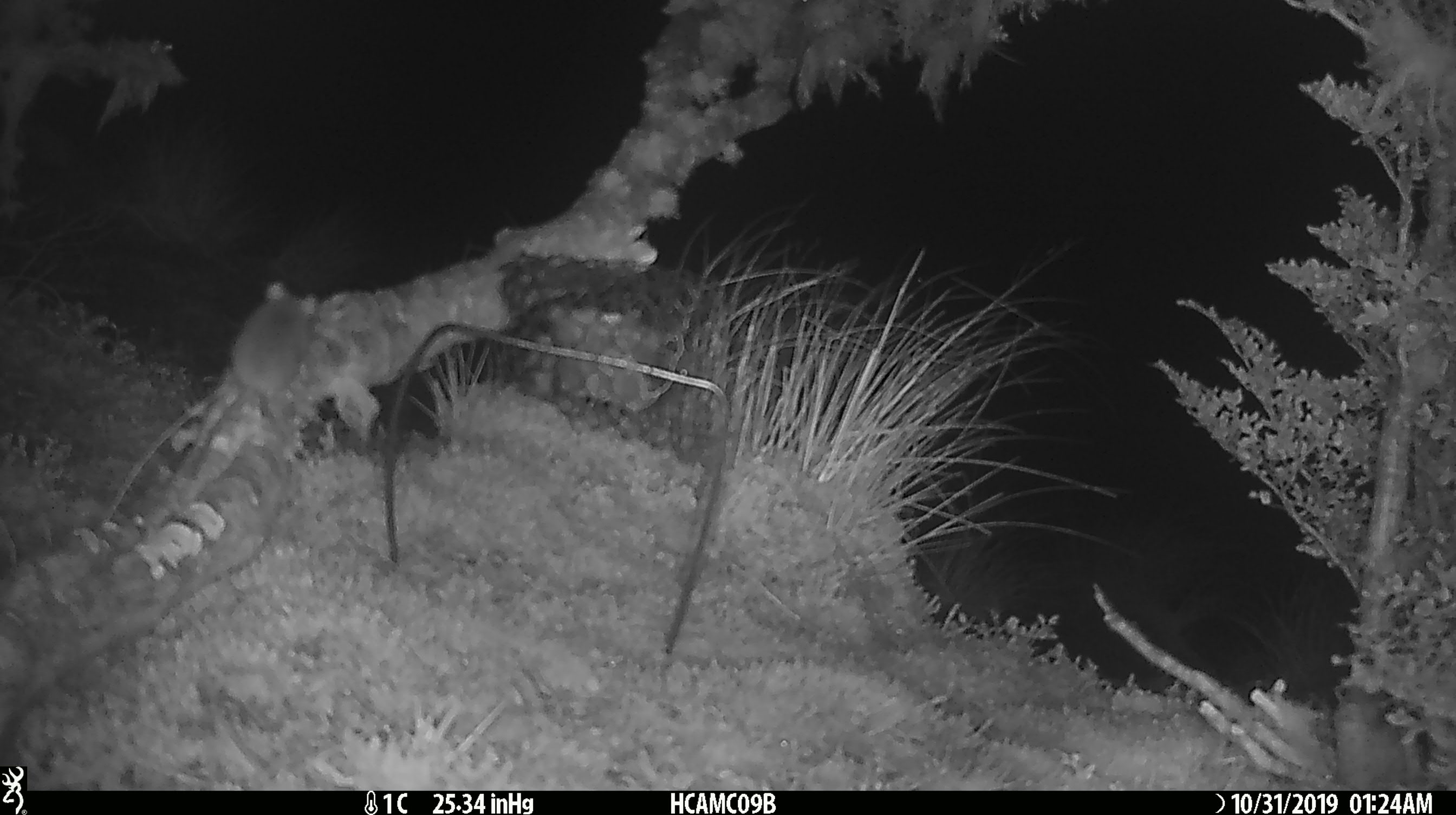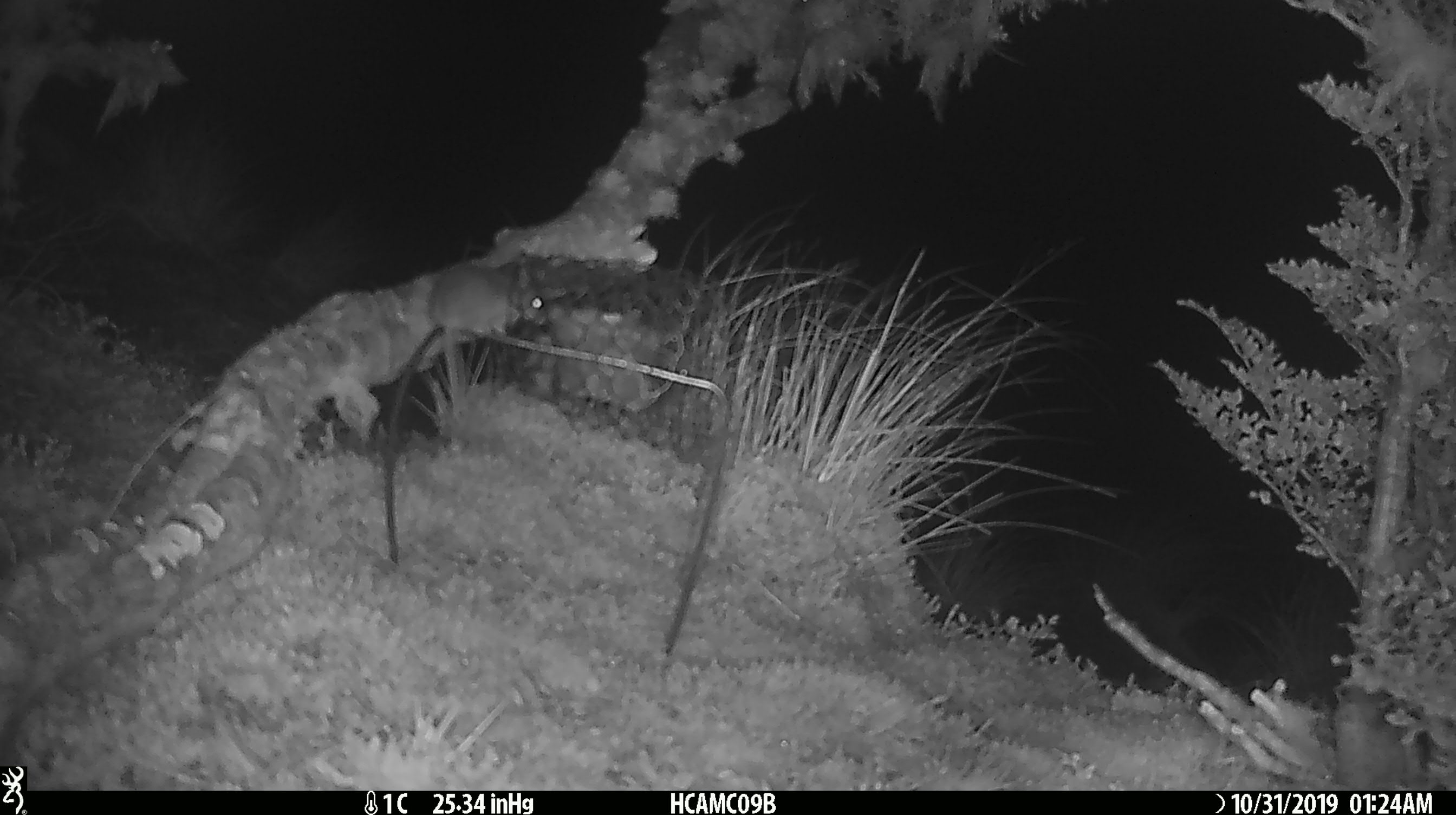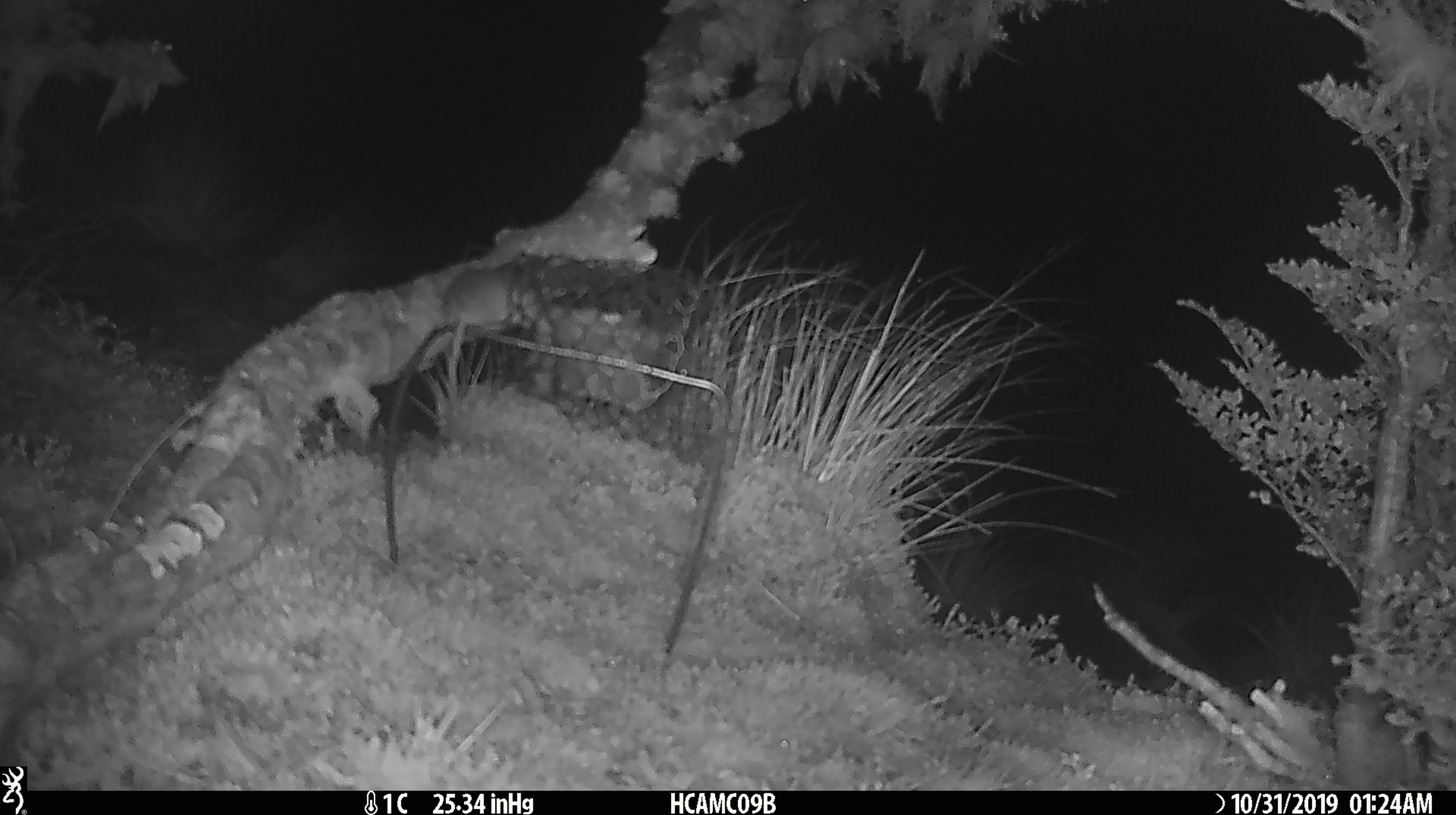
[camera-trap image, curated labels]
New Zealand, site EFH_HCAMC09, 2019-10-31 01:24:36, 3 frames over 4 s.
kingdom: Animalia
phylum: Chordata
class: Mammalia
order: Rodentia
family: Muridae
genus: Mus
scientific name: Mus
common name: mouse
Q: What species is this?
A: Mouse (Mus).